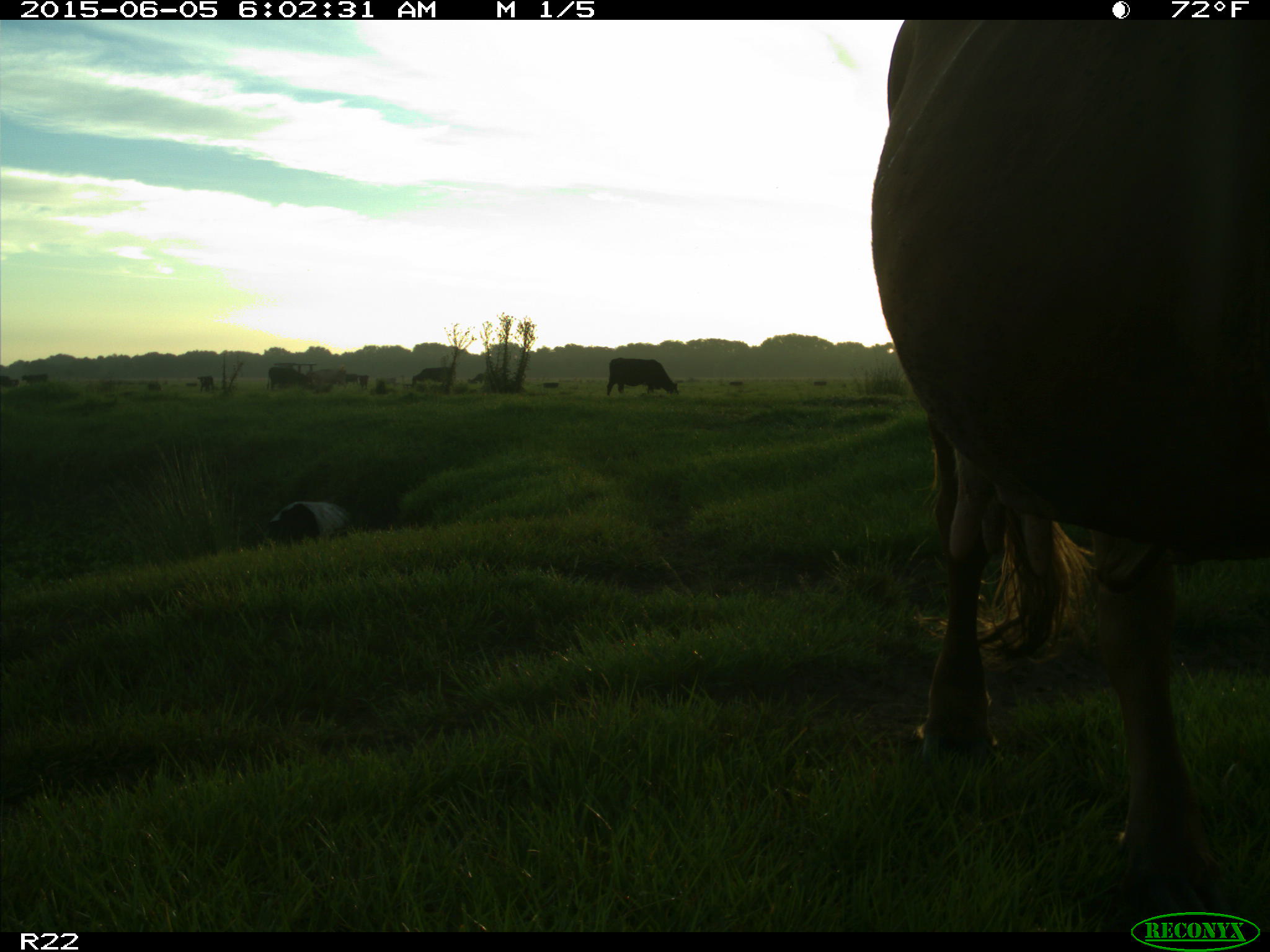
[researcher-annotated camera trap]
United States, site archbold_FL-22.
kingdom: Animalia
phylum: Chordata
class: Mammalia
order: Artiodactyla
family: Suidae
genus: Sus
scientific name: Sus scrofa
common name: wild boar